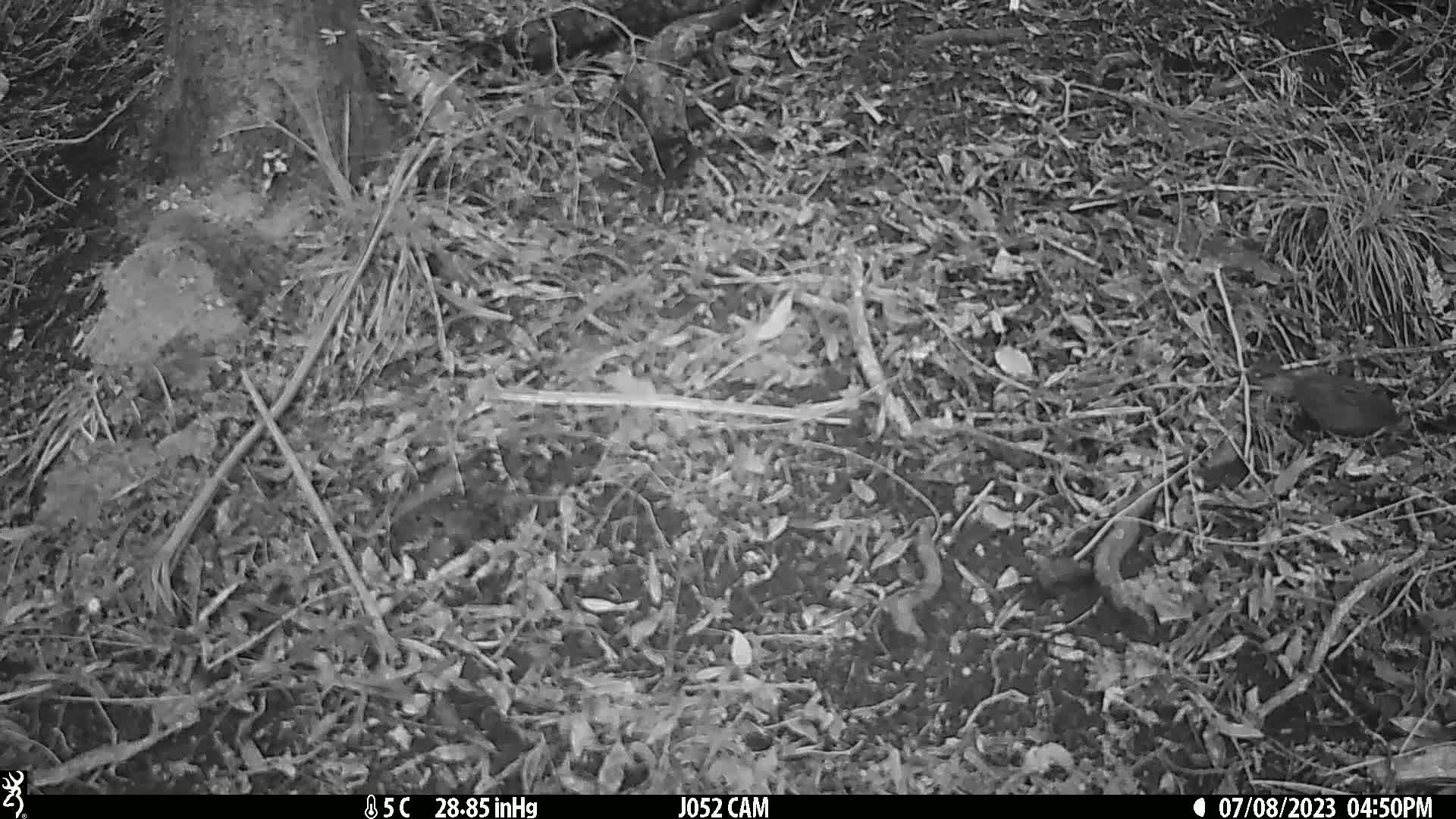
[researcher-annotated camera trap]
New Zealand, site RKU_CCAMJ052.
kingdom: Animalia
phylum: Chordata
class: Aves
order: Passeriformes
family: Prunellidae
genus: Prunella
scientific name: Prunella modularis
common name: dunnock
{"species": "dunnock (Prunella modularis)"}